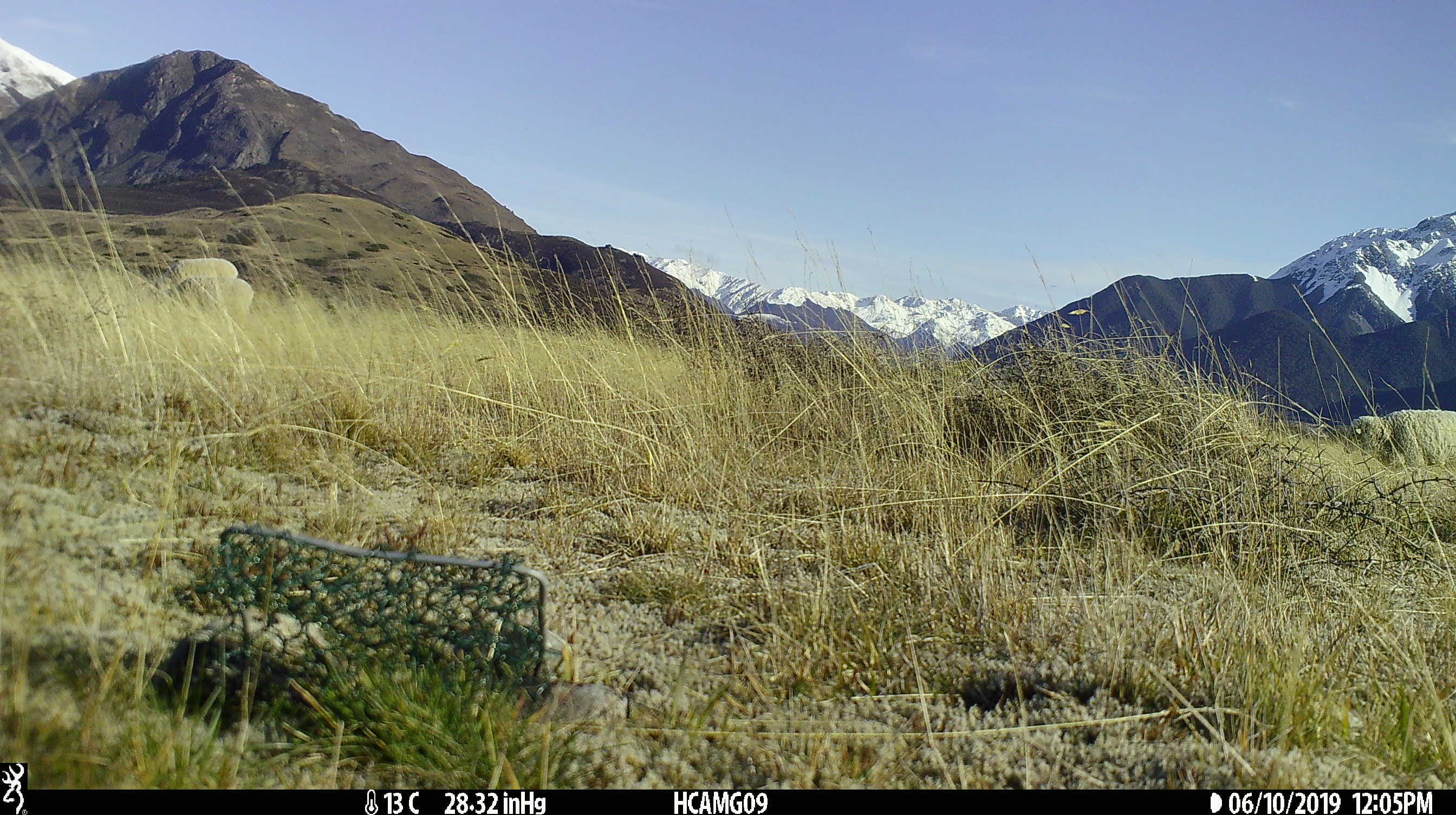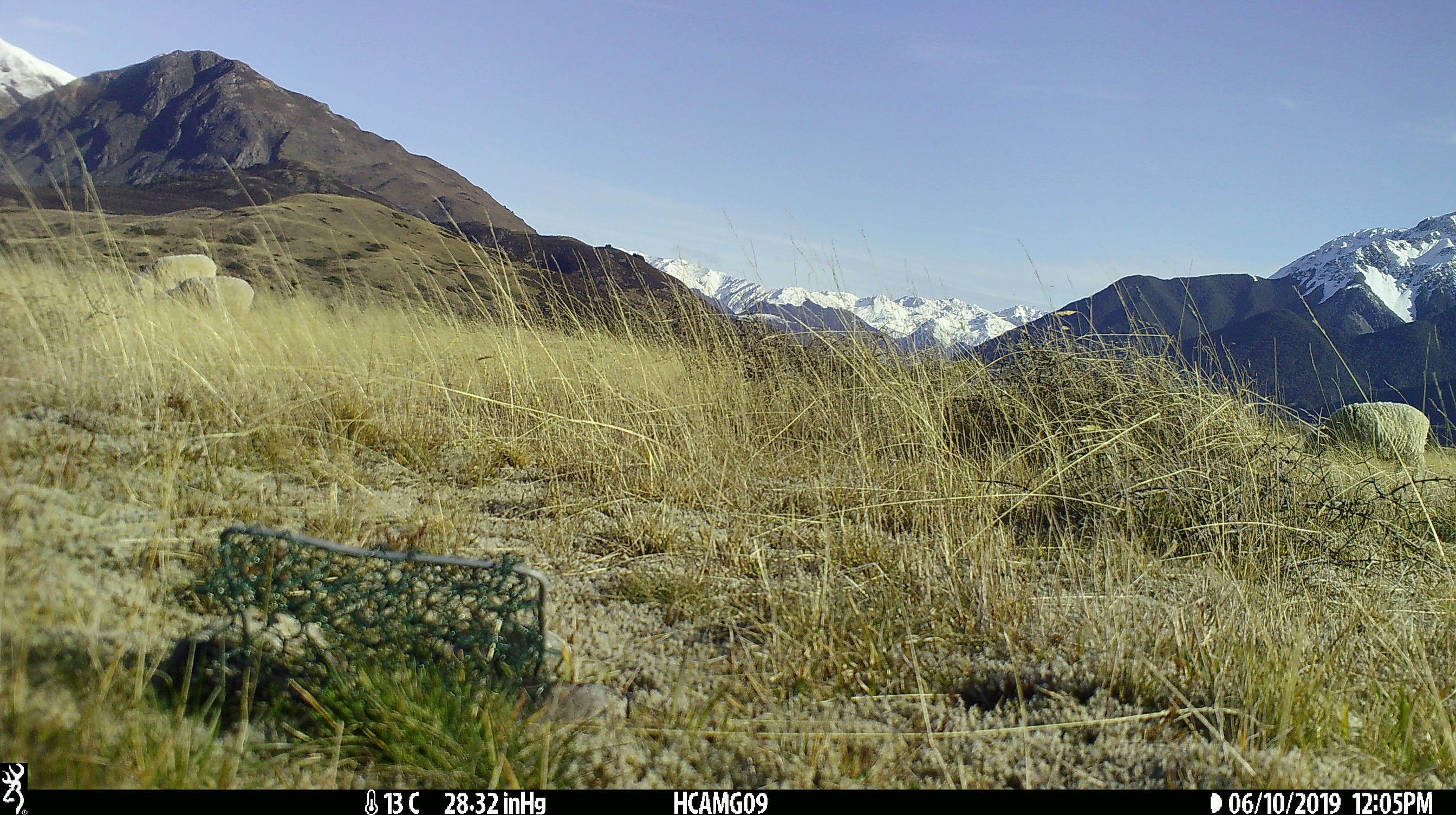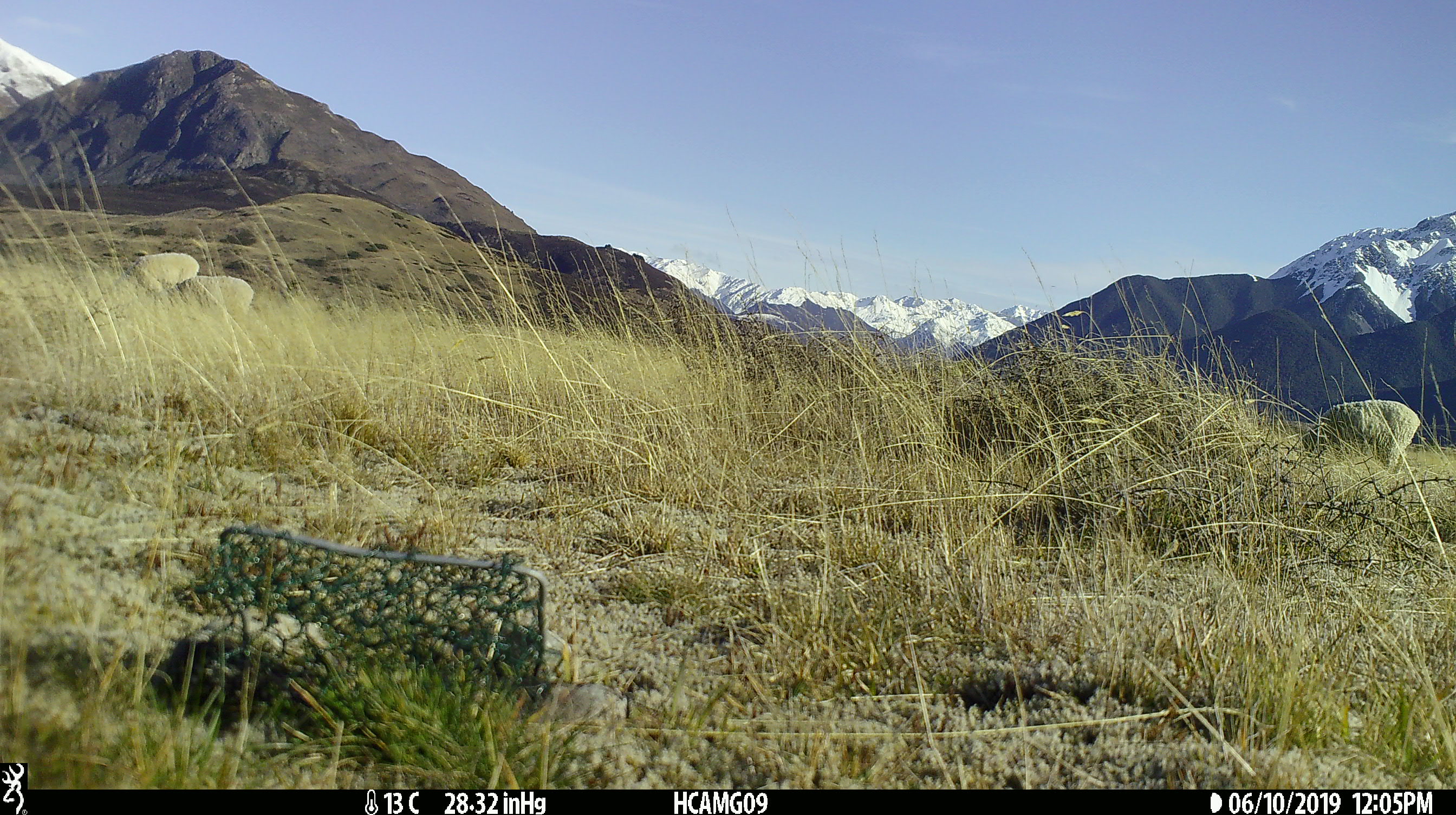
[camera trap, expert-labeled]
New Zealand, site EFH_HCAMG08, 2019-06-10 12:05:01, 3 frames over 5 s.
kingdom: Animalia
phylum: Chordata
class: Mammalia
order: Artiodactyla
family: Bovidae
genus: Ovis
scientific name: Ovis aries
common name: domestic sheep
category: sheep